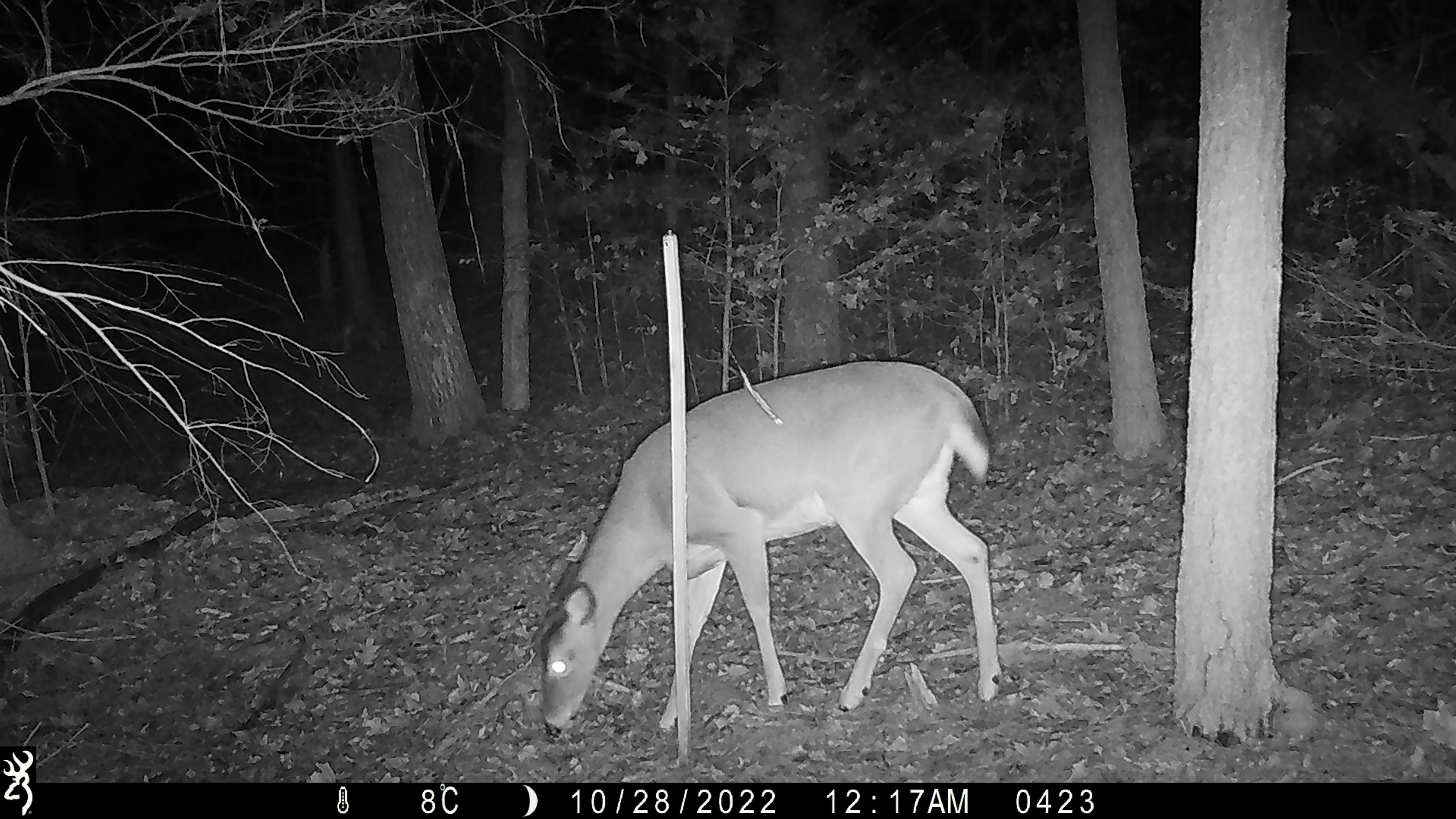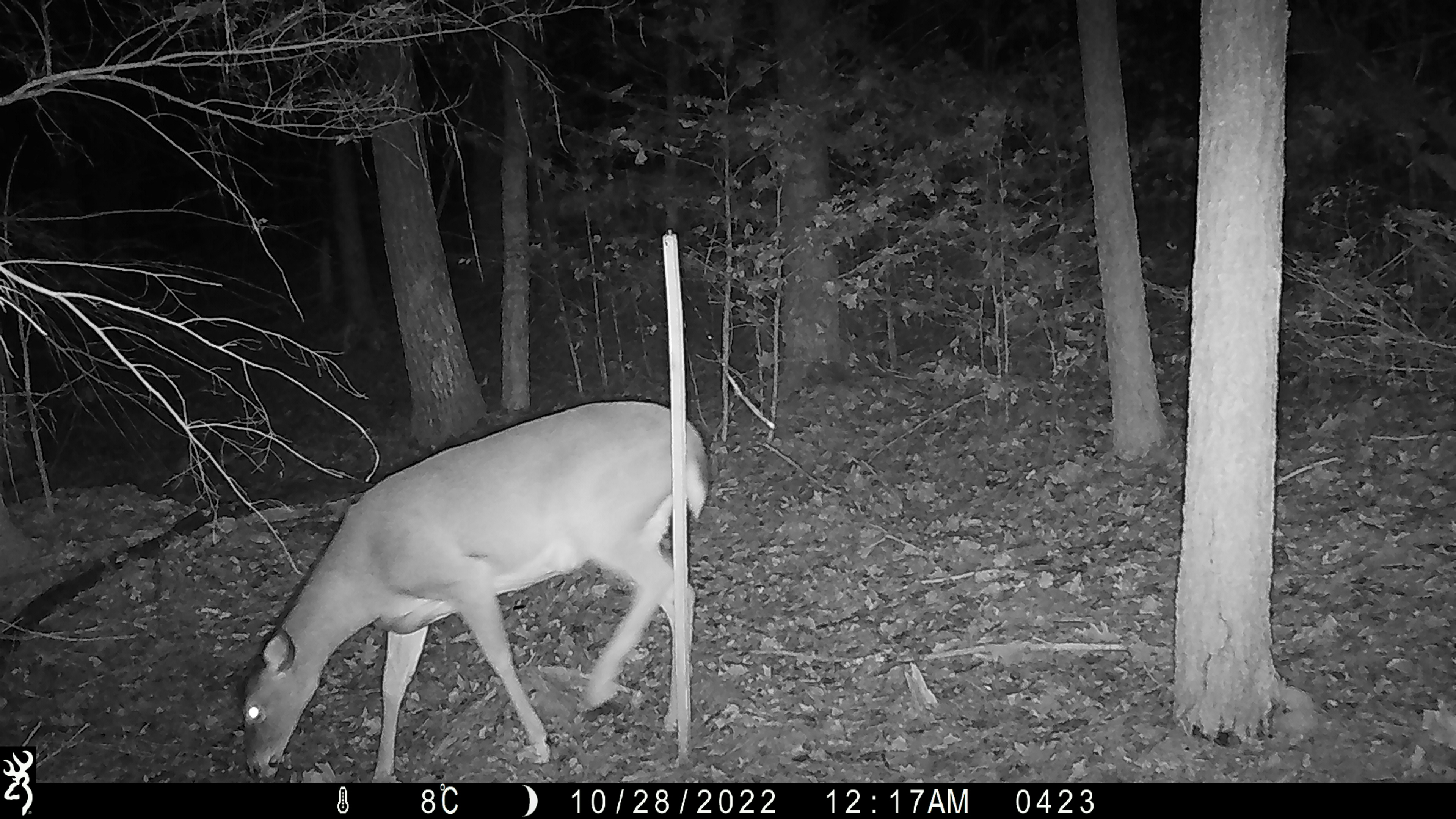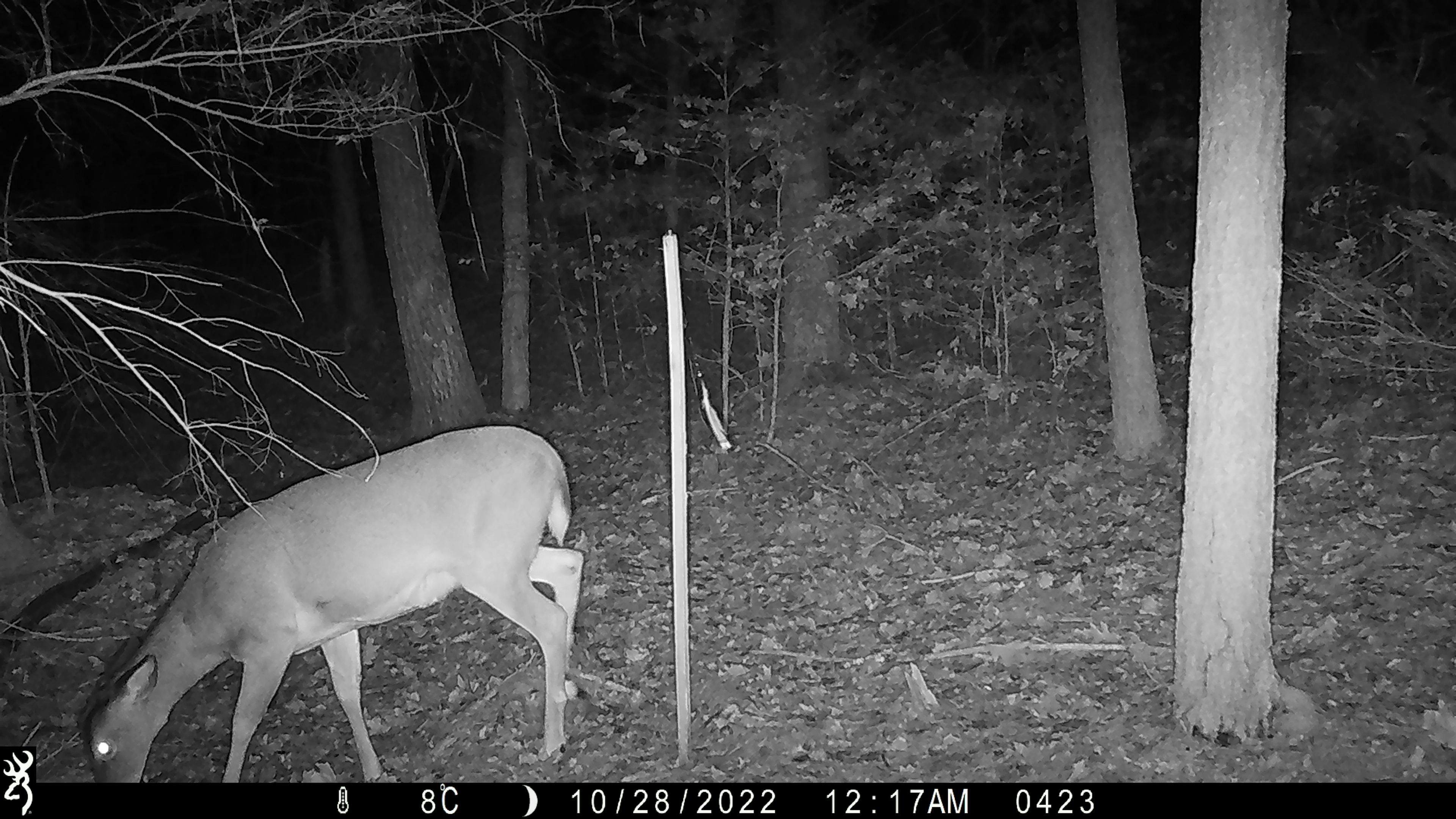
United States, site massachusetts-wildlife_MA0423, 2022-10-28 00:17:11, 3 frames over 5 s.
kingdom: Animalia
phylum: Chordata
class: Mammalia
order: Artiodactyla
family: Cervidae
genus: Odocoileus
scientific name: Odocoileus virginianus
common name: white-tailed deer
White-tailed deer (Odocoileus virginianus).